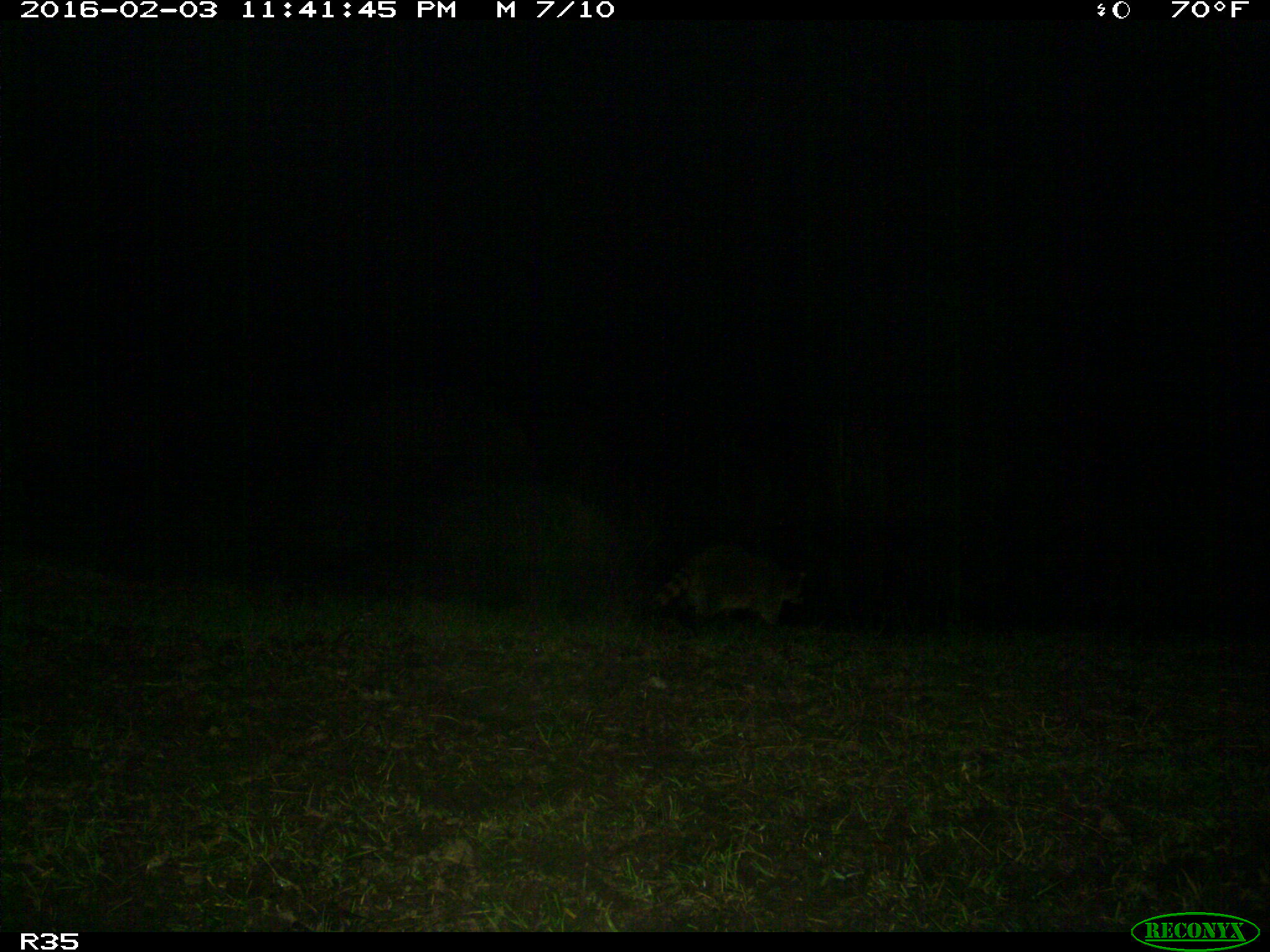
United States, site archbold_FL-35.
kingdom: Animalia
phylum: Chordata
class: Mammalia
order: Carnivora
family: Procyonidae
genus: Procyon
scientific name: Procyon lotor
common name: common raccoon